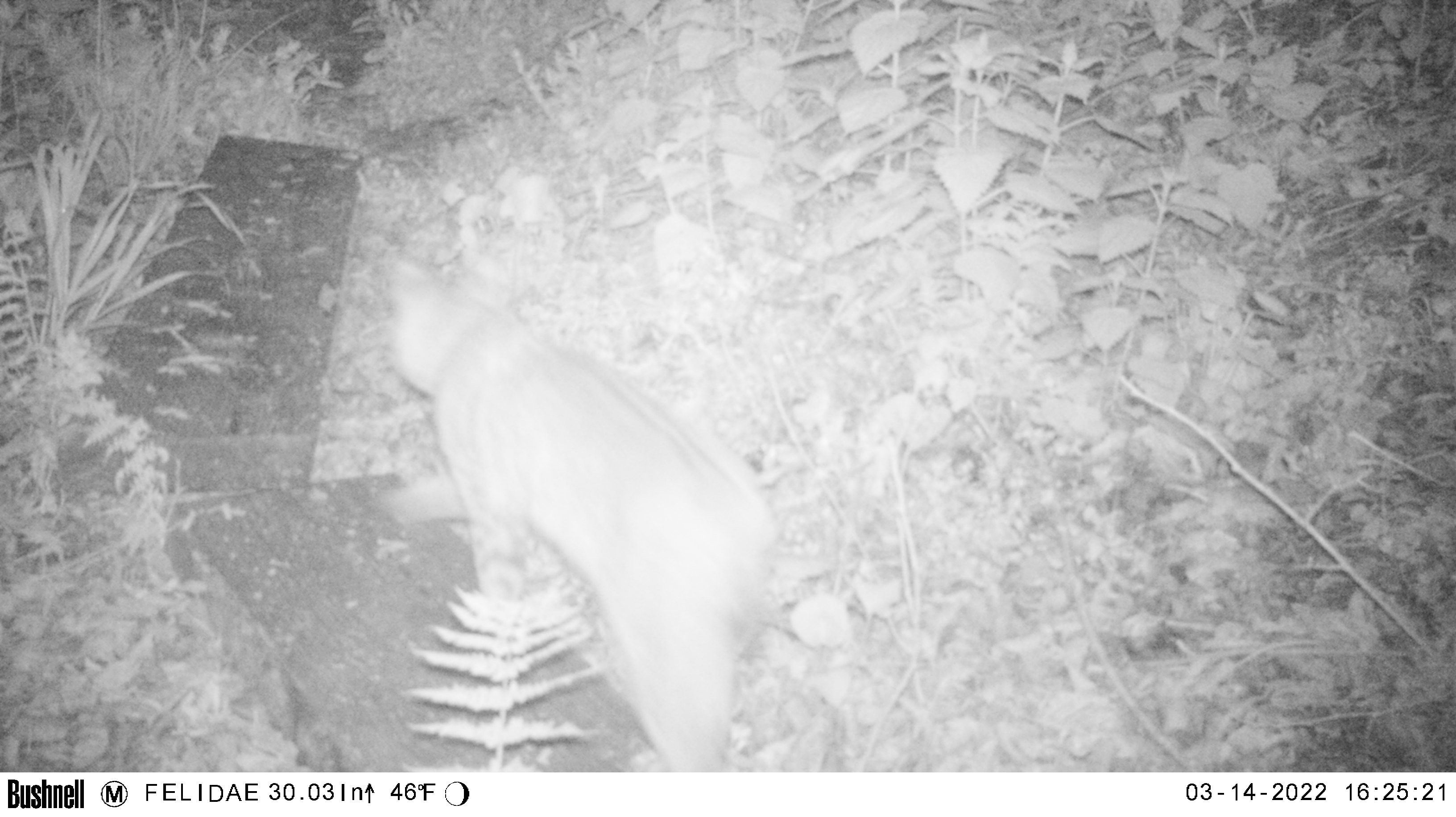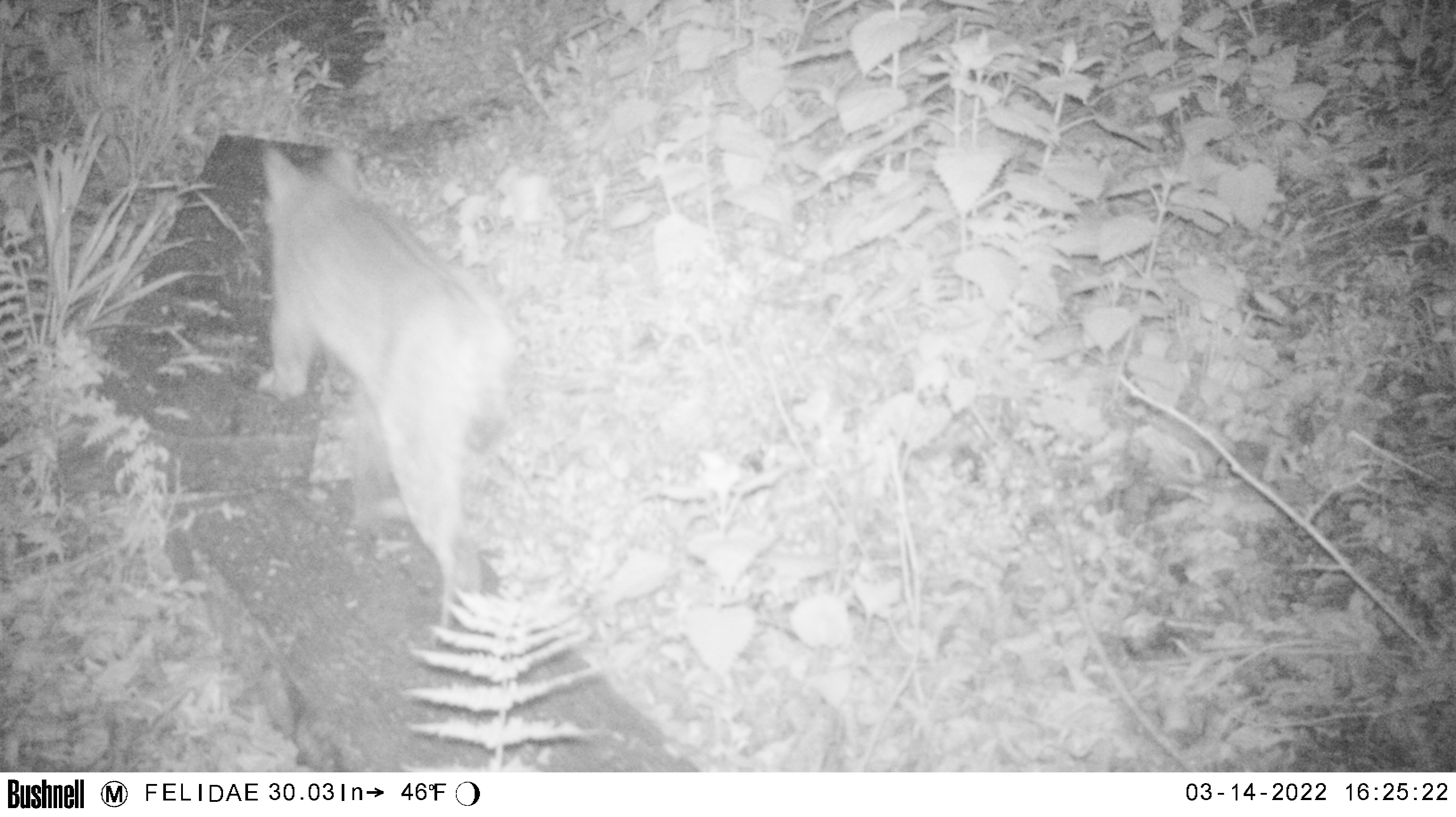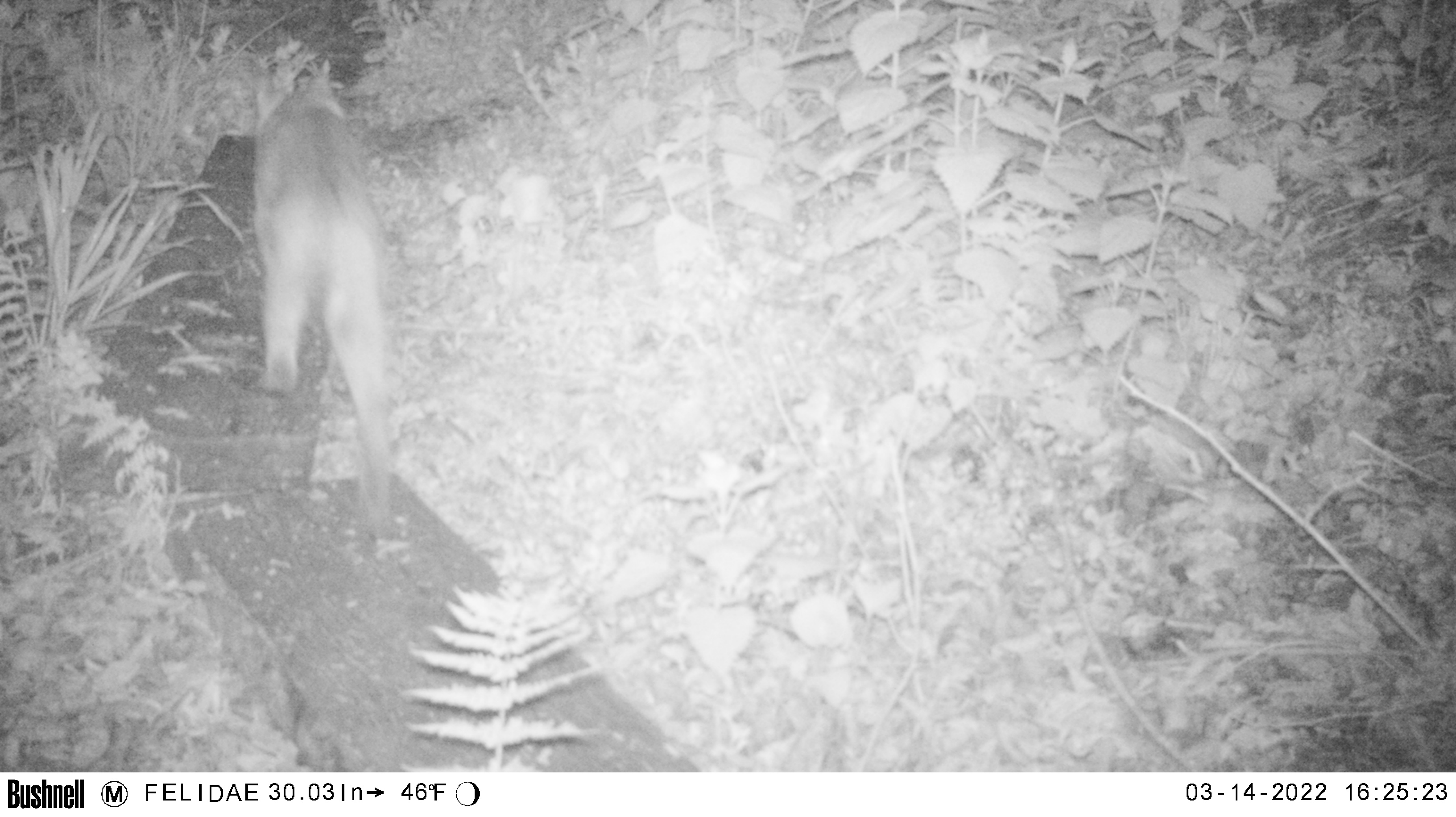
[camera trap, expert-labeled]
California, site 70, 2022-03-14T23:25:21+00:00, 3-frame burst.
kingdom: Animalia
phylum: Chordata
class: Mammalia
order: Carnivora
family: Felidae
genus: Lynx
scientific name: Lynx rufus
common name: bobcat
Bobcat (Lynx rufus).